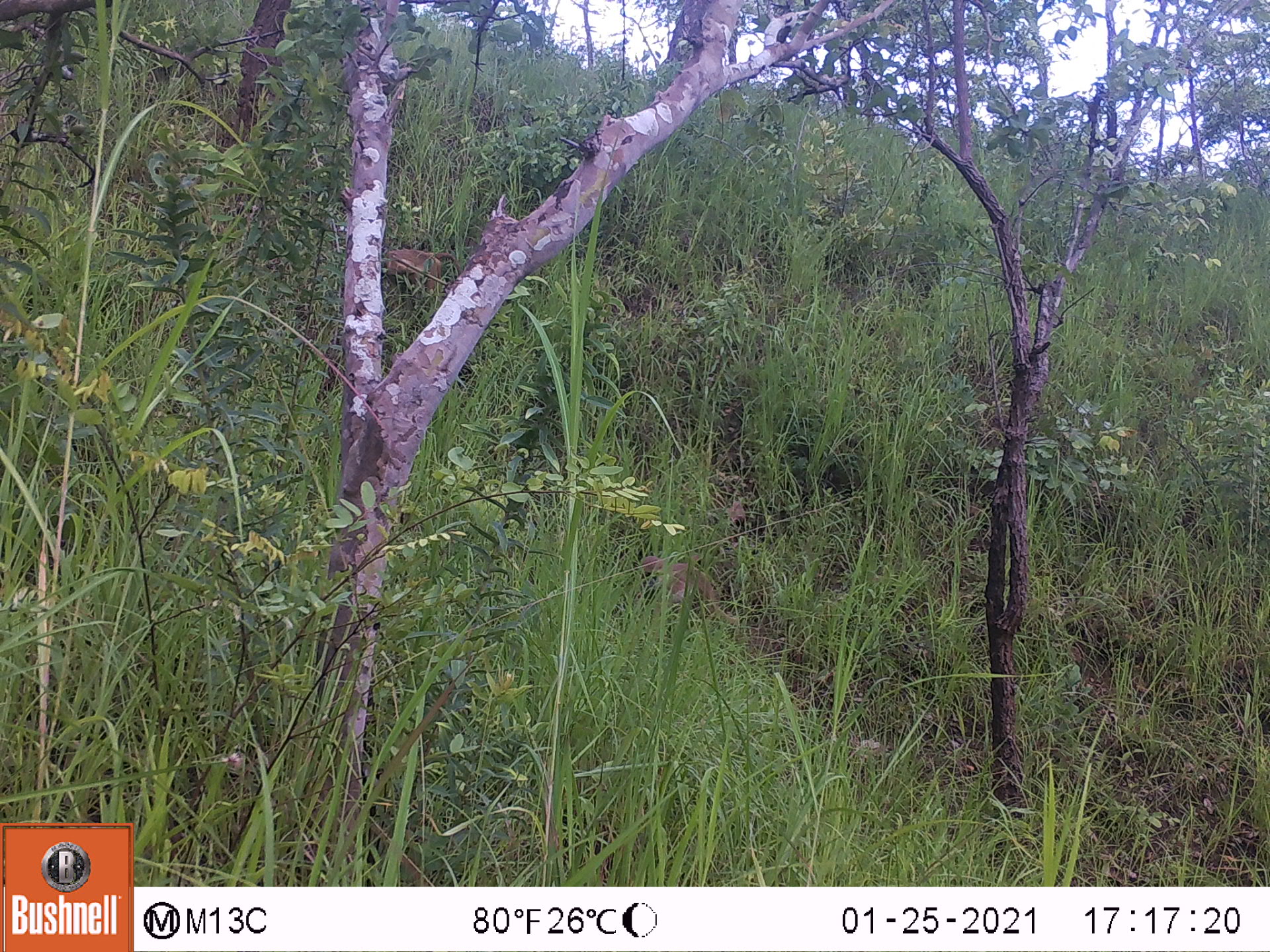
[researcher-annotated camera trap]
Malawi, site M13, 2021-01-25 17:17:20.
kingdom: Animalia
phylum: Chordata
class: Mammalia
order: Primates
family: Cercopithecidae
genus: Papio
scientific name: Papio cynocephalus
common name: yellow baboon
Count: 2.